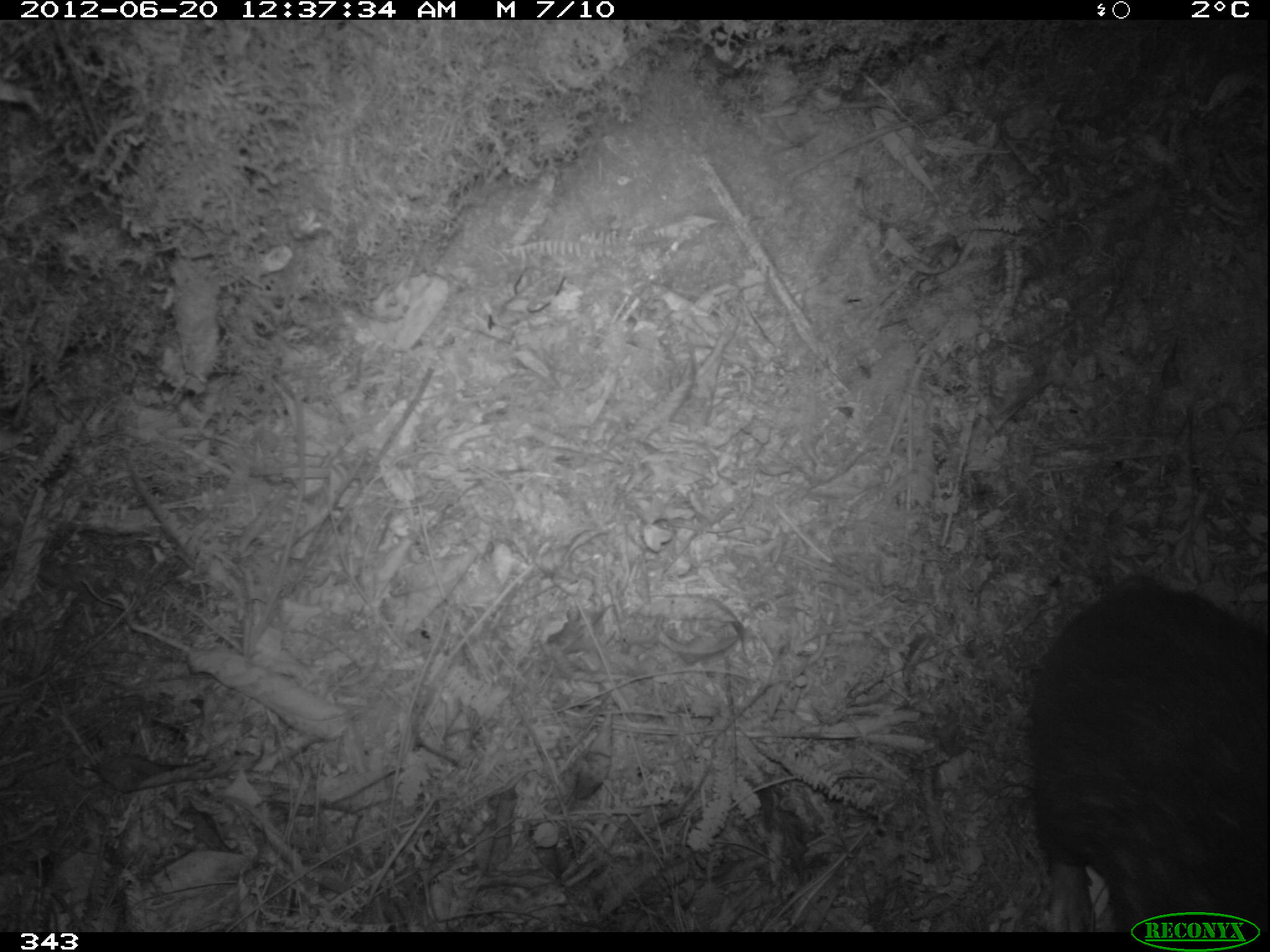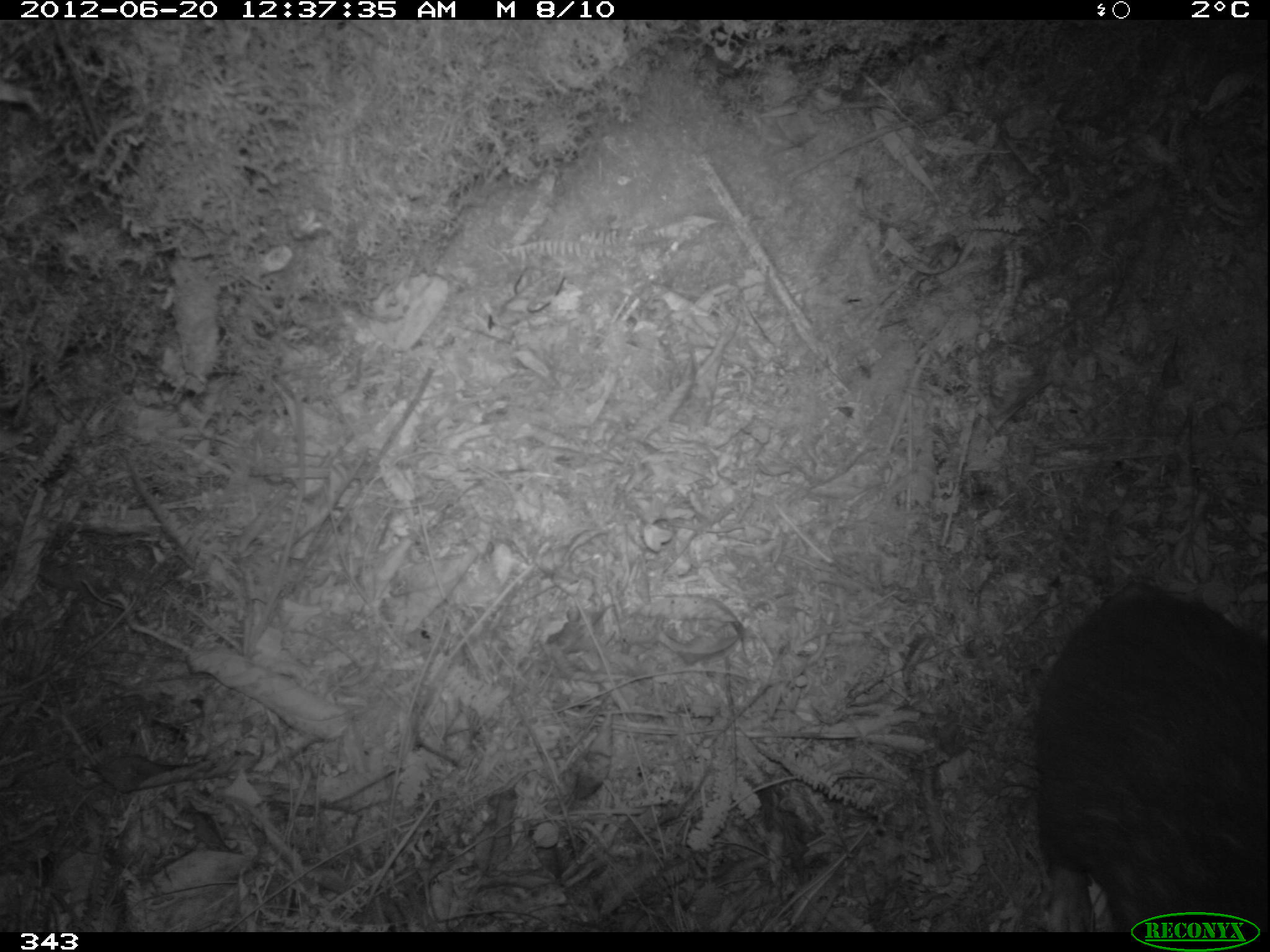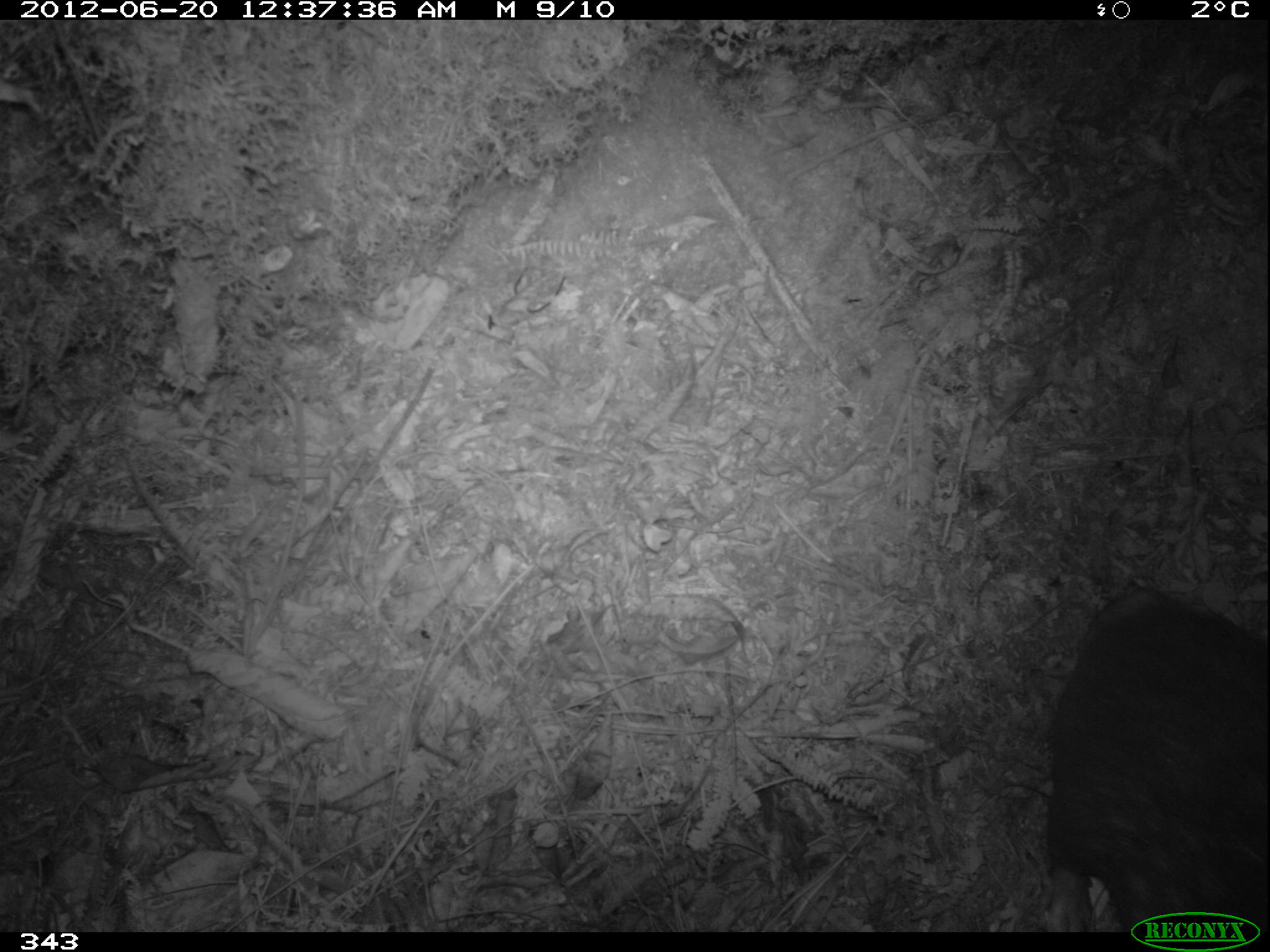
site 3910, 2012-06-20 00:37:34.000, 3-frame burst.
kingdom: Animalia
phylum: Chordata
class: Mammalia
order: Rodentia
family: Cuniculidae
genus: Cuniculus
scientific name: Cuniculus taczanowskii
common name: mountain paca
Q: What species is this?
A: Cuniculus taczanowskii (mountain paca).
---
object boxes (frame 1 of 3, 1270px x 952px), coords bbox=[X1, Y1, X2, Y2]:
cuniculus taczanowskii: bbox=[1026, 580, 1270, 932]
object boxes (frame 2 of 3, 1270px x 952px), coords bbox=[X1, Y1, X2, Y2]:
cuniculus taczanowskii: bbox=[1031, 574, 1268, 932]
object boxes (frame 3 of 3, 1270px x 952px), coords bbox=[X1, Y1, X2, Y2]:
cuniculus taczanowskii: bbox=[1044, 588, 1267, 931]